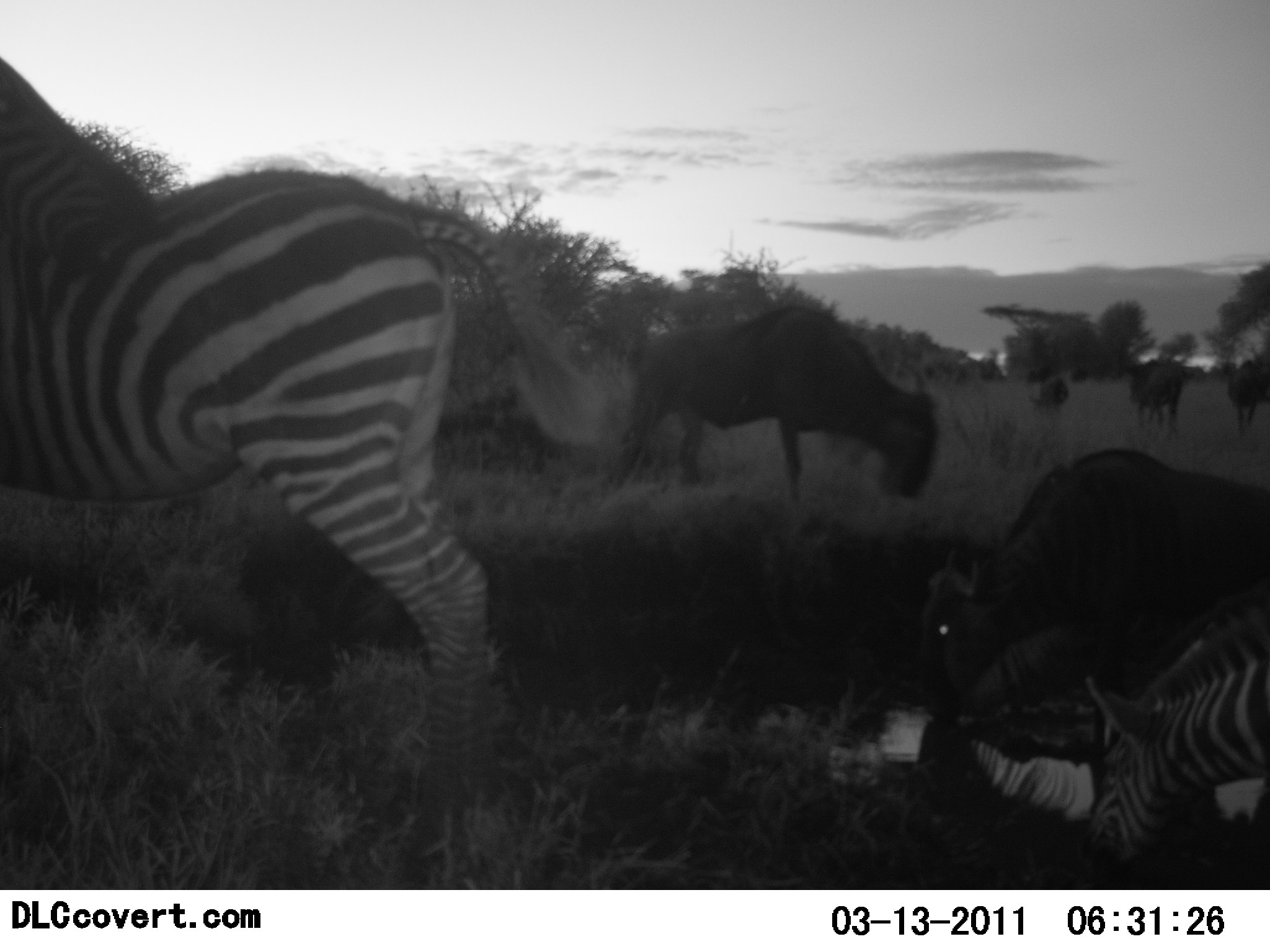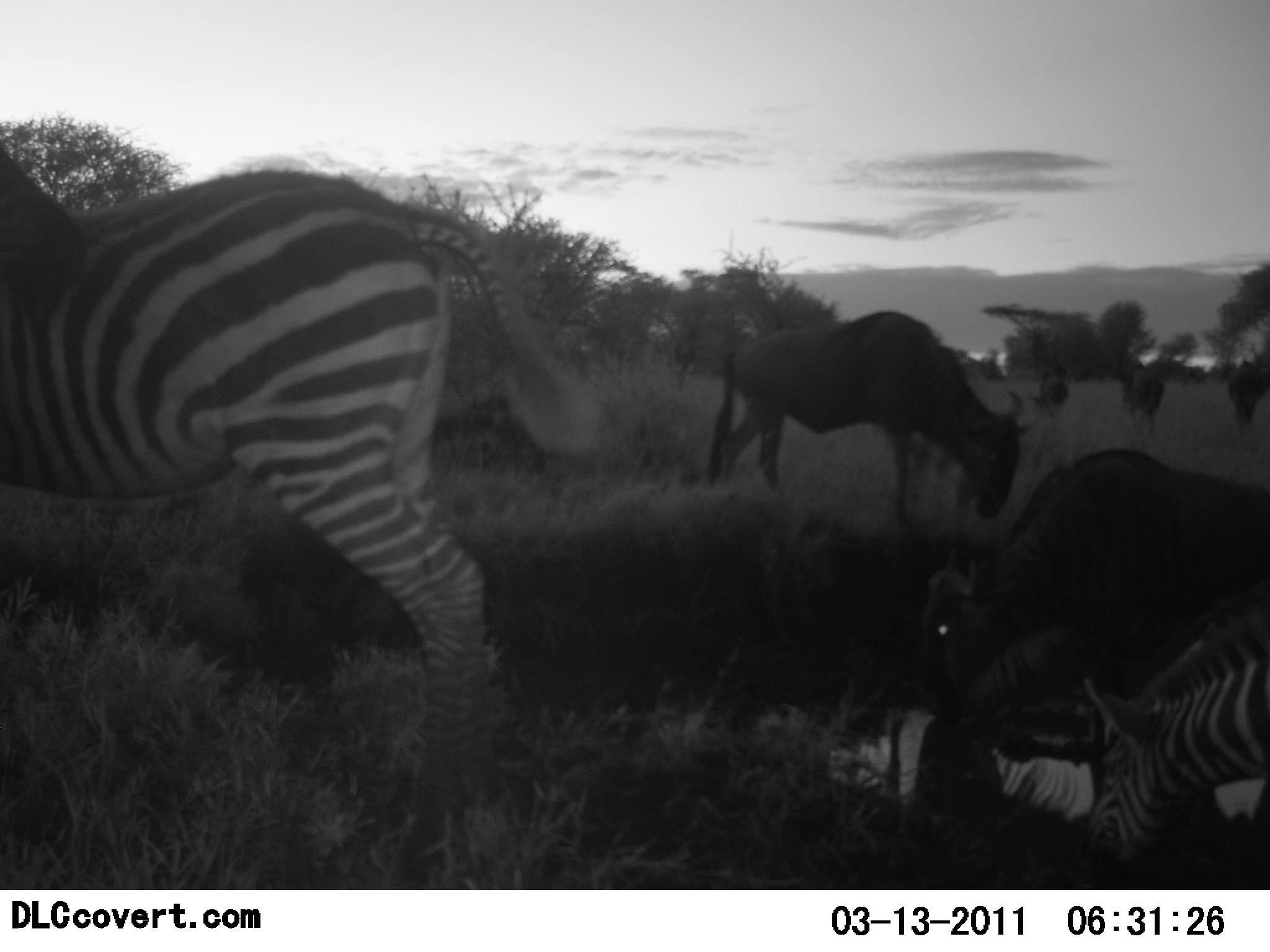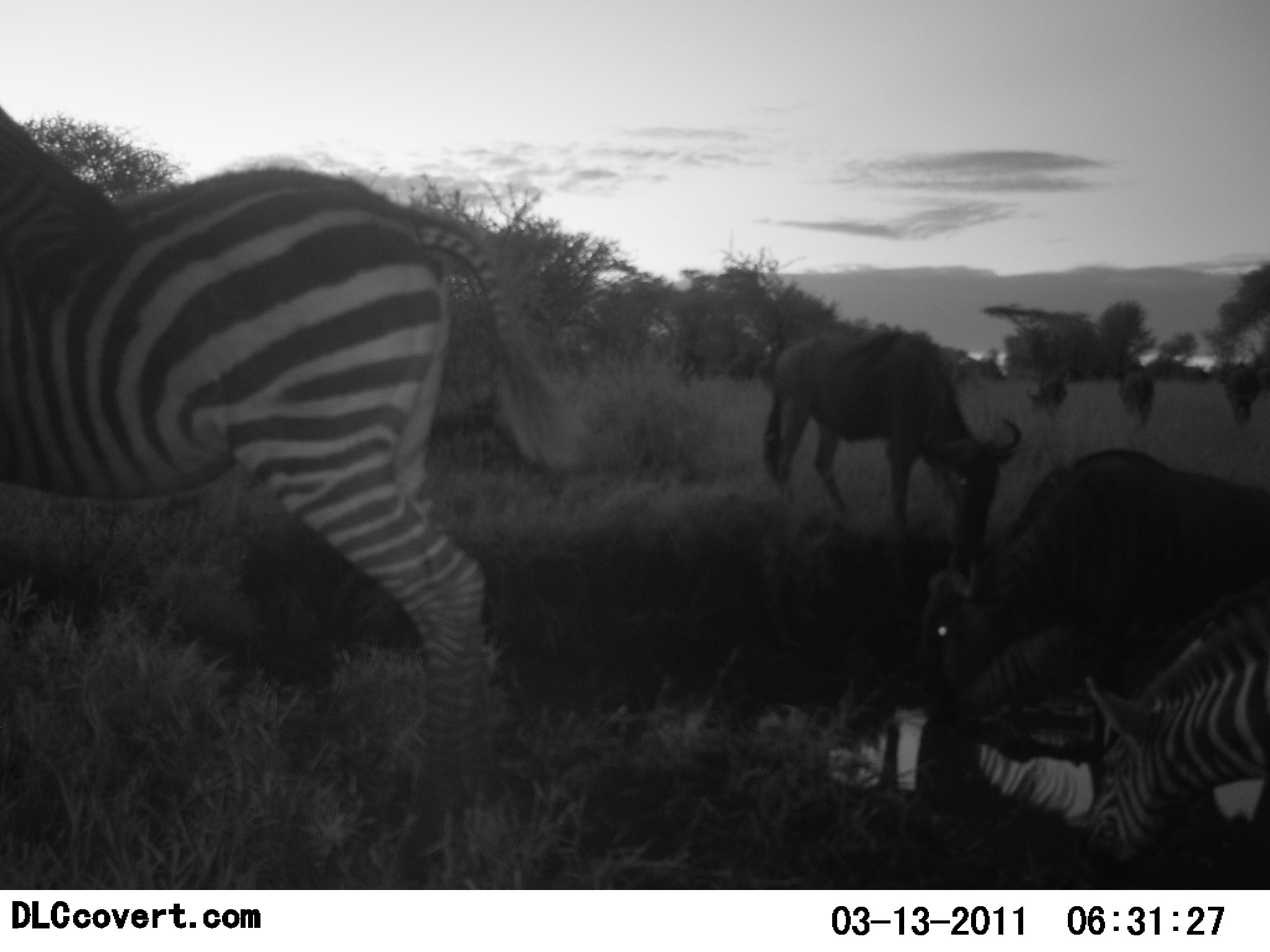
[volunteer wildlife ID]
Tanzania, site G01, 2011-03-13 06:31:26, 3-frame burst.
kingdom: Animalia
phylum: Chordata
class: Mammalia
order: Artiodactyla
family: Bovidae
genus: Connochaetes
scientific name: Connochaetes taurinus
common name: blue wildebeest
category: wildebeest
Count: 5.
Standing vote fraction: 42%.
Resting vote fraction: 0%.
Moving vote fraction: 75%.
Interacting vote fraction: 17%.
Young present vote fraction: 0%.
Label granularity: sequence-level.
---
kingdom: Animalia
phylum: Chordata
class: Mammalia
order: Perissodactyla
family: Equidae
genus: Equus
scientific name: Equus quagga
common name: plains zebra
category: zebra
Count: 2.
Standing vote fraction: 77%.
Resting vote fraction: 23%.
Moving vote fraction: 15%.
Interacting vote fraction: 15%.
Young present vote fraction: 0%.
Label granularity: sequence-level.